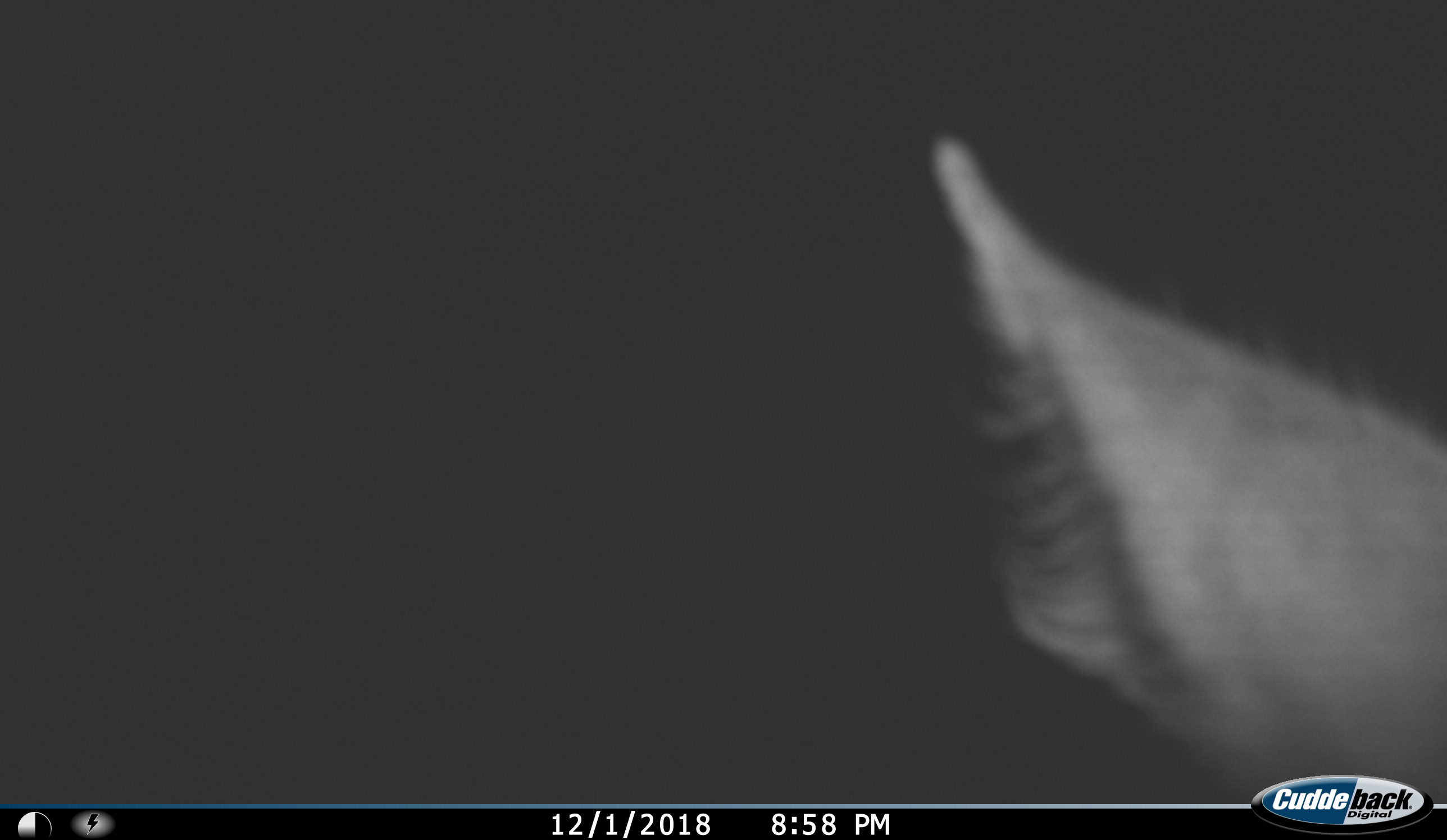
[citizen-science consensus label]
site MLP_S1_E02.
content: unidentified animal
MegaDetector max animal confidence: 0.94